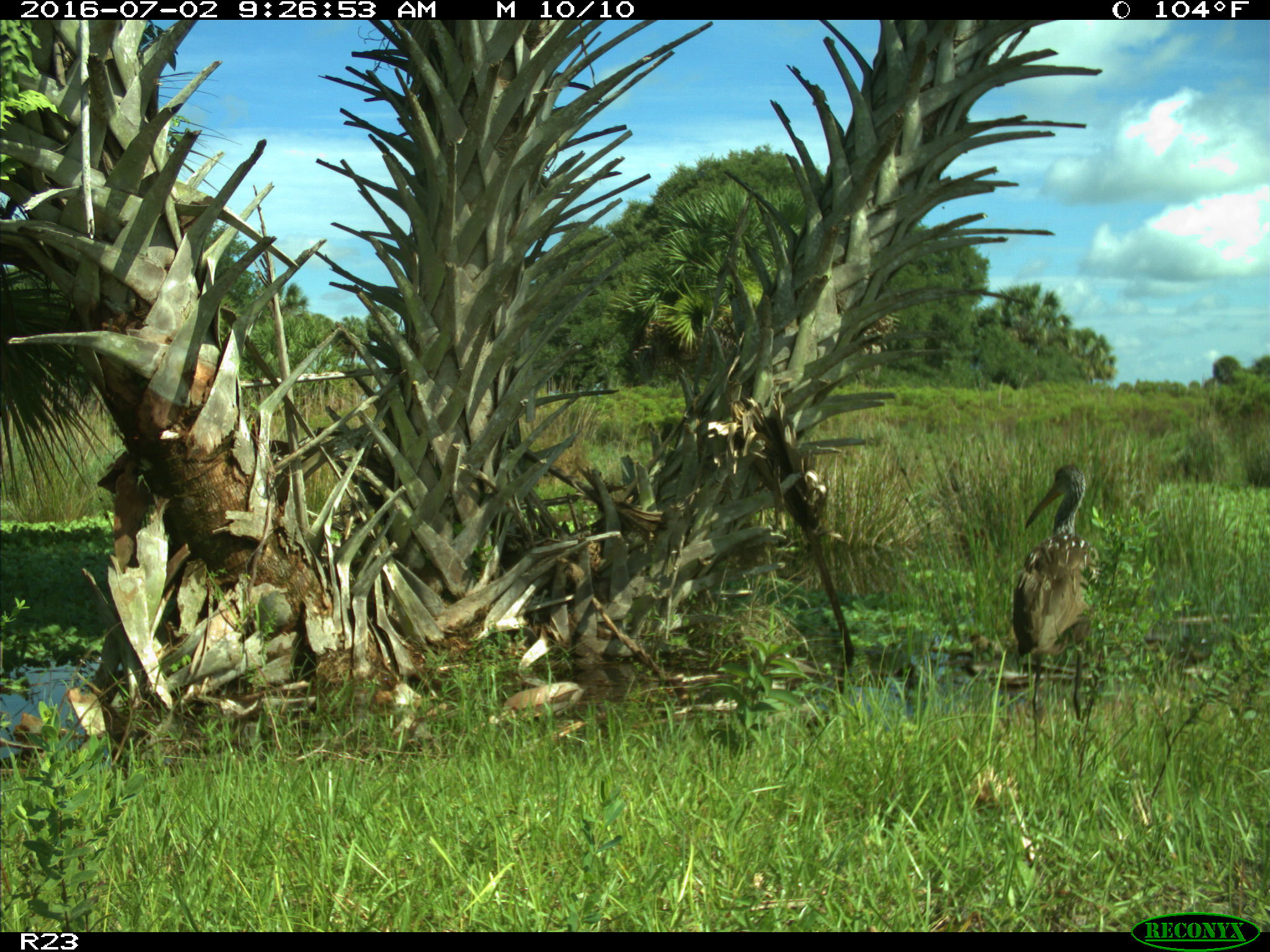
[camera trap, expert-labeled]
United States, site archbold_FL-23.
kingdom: Animalia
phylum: Chordata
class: Aves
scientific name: Aves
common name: birds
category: unidentified bird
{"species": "unidentified bird (birds) (Aves)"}